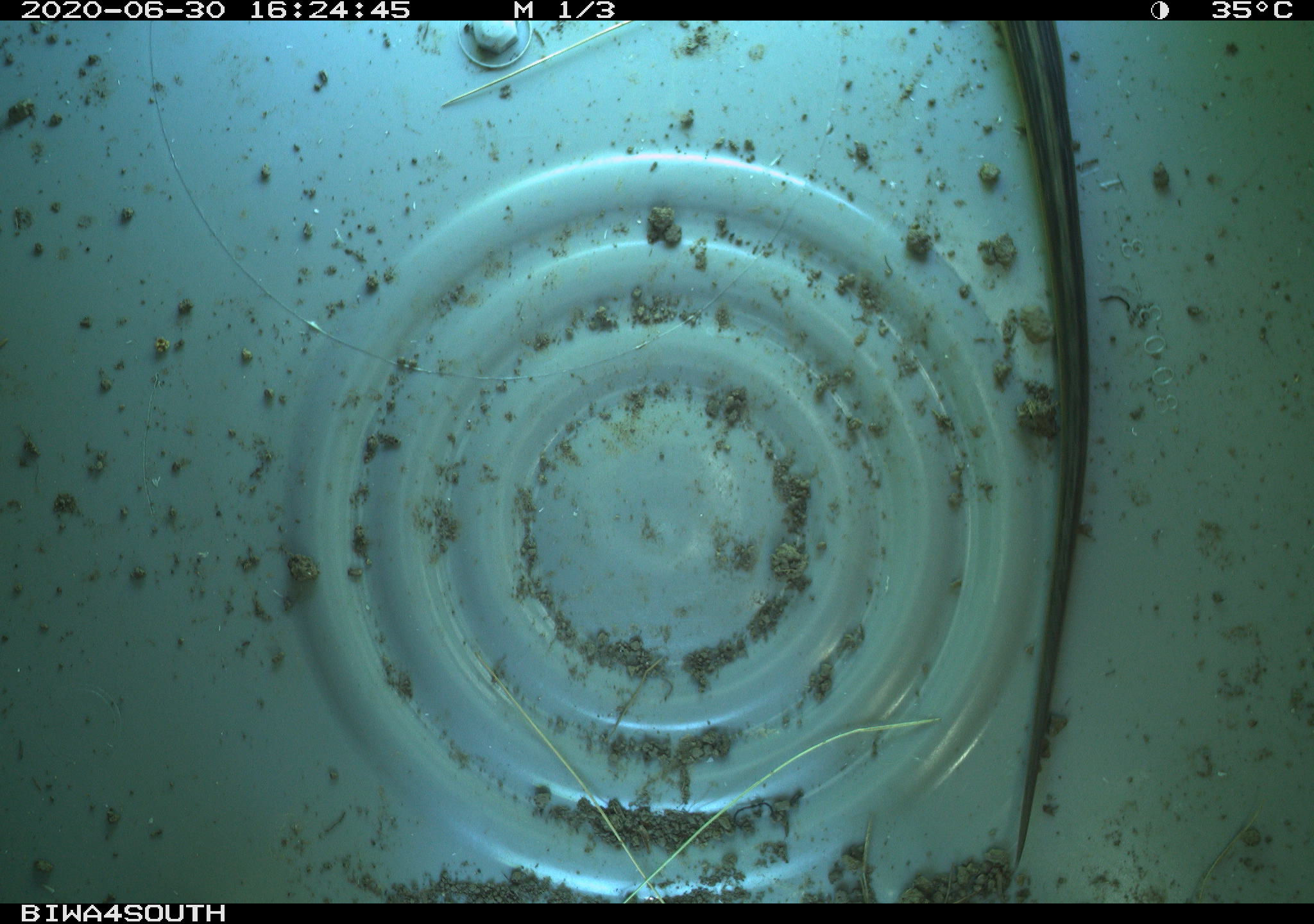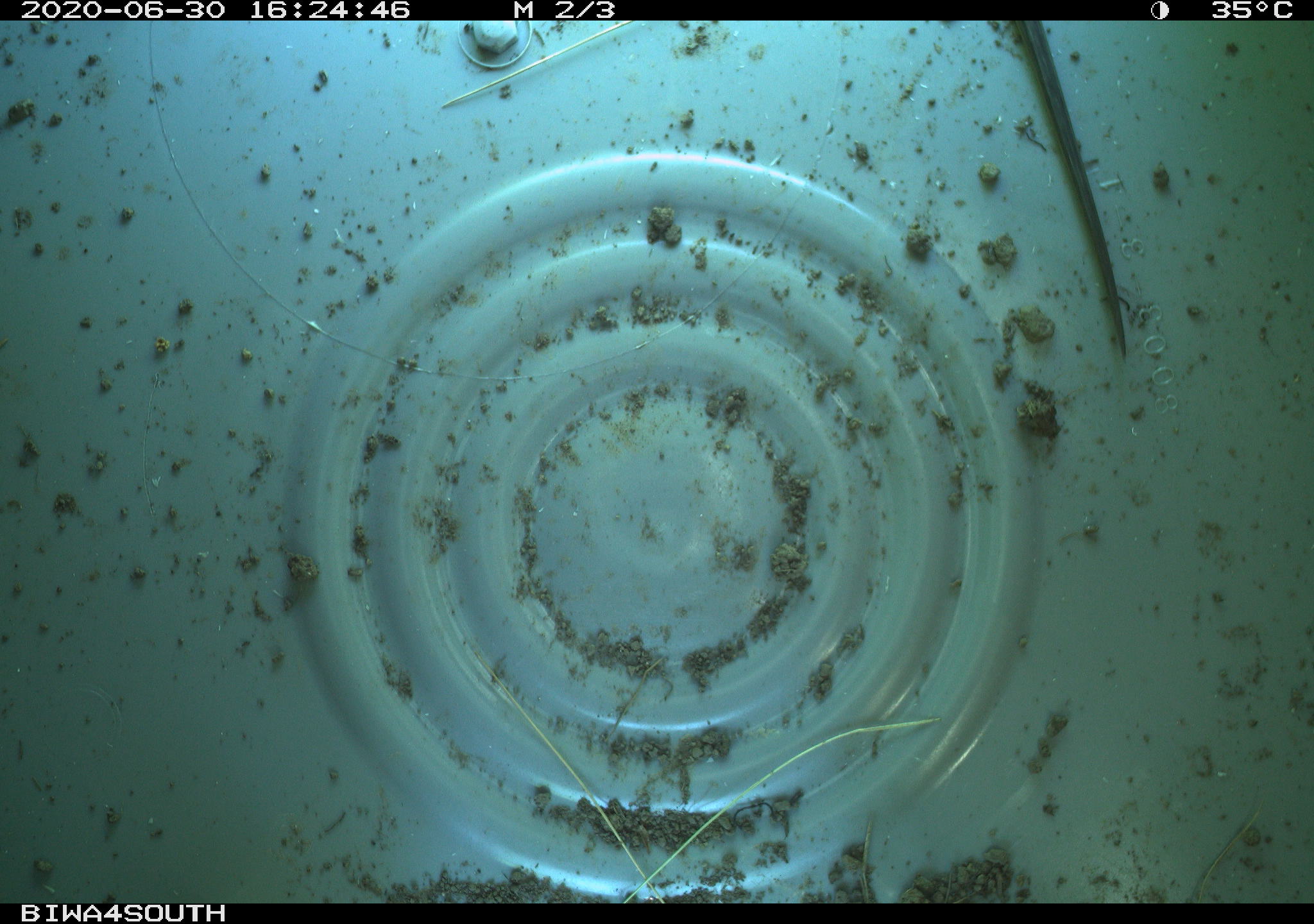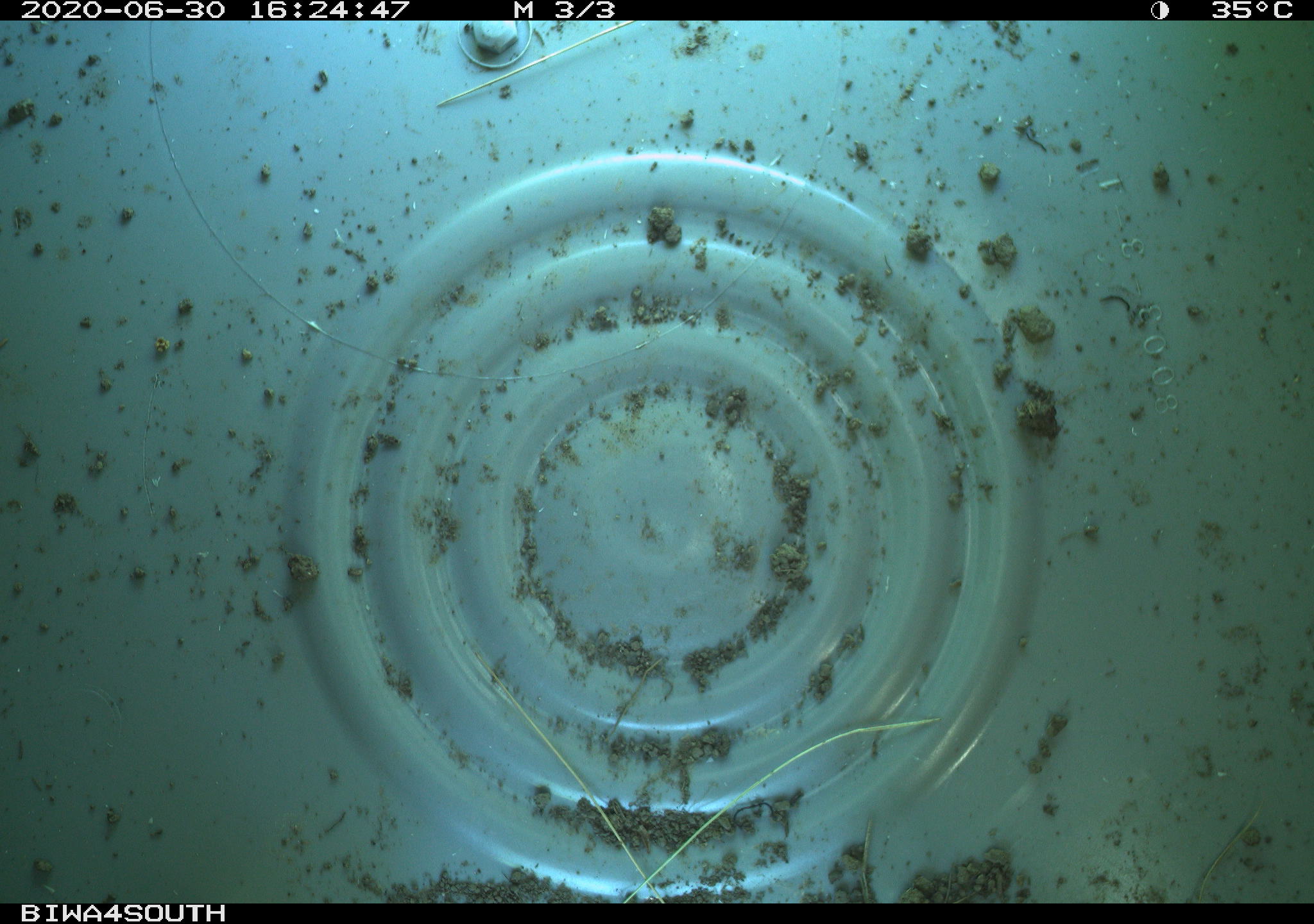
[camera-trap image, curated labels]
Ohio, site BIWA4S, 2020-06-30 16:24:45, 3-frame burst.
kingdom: Animalia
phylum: Chordata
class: Reptilia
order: Squamata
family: Colubridae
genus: Thamnophis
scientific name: Thamnophis sirtalis sirtalis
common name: eastern gartersnake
Eastern gartersnake (Thamnophis sirtalis sirtalis).